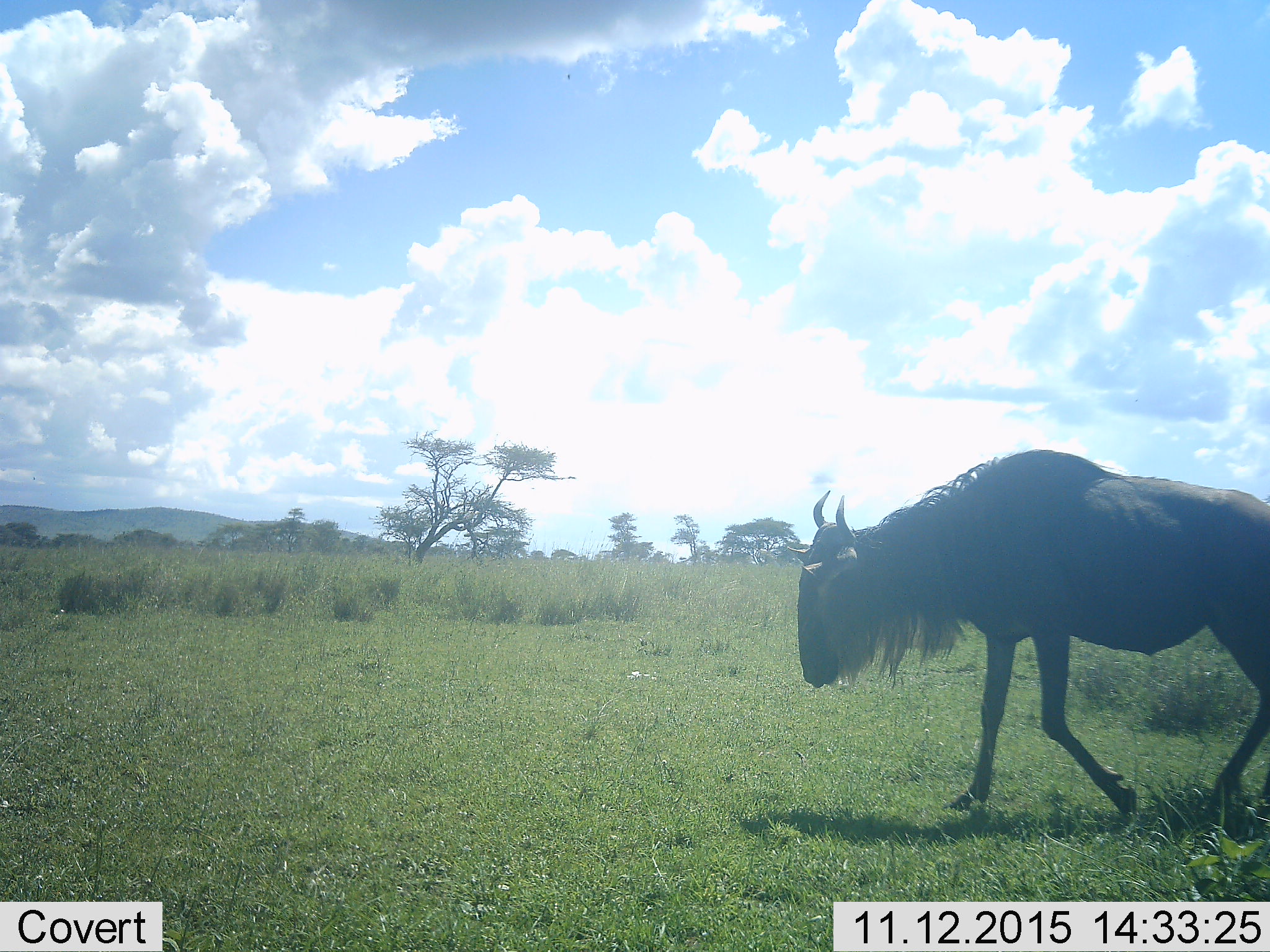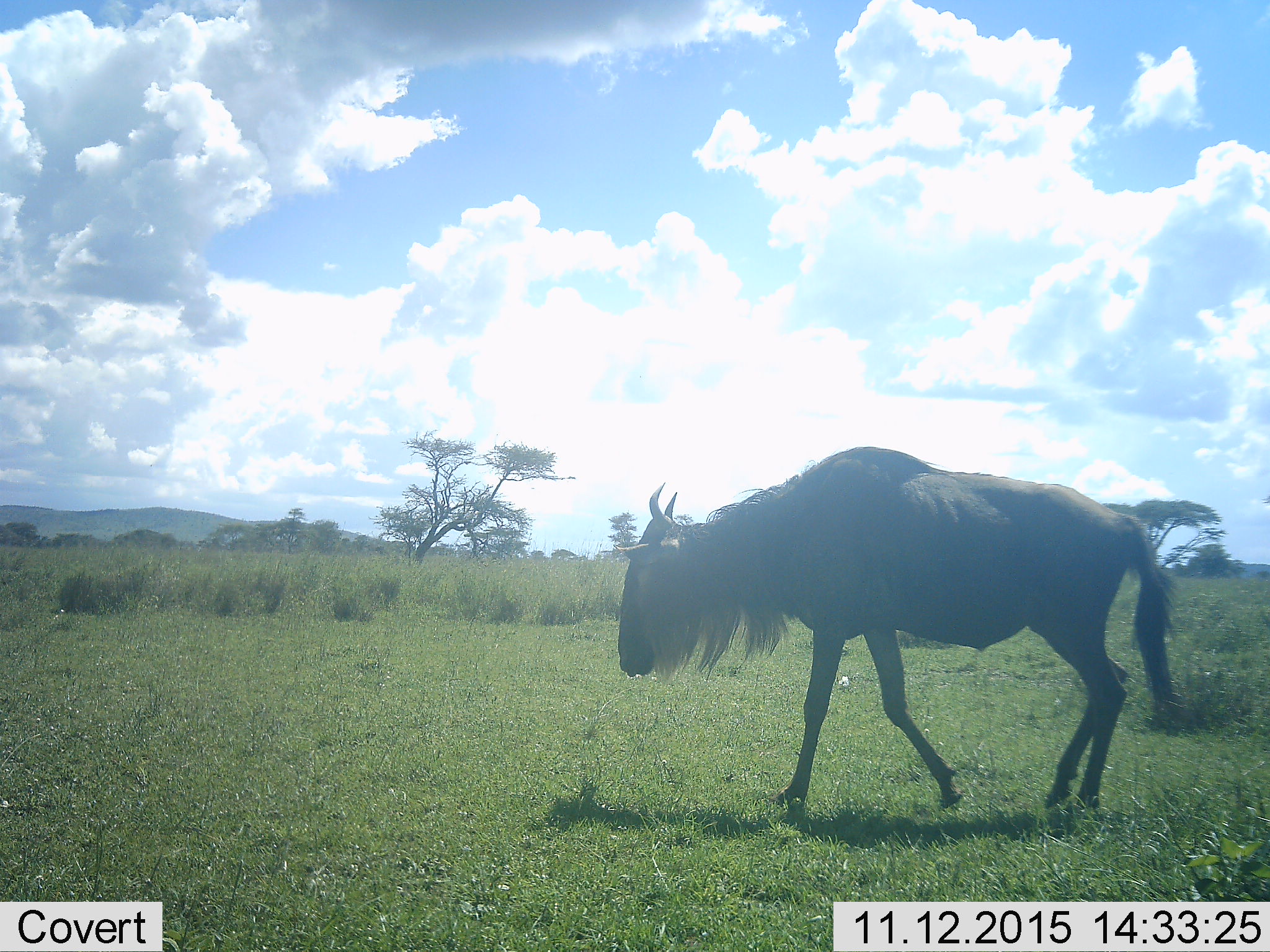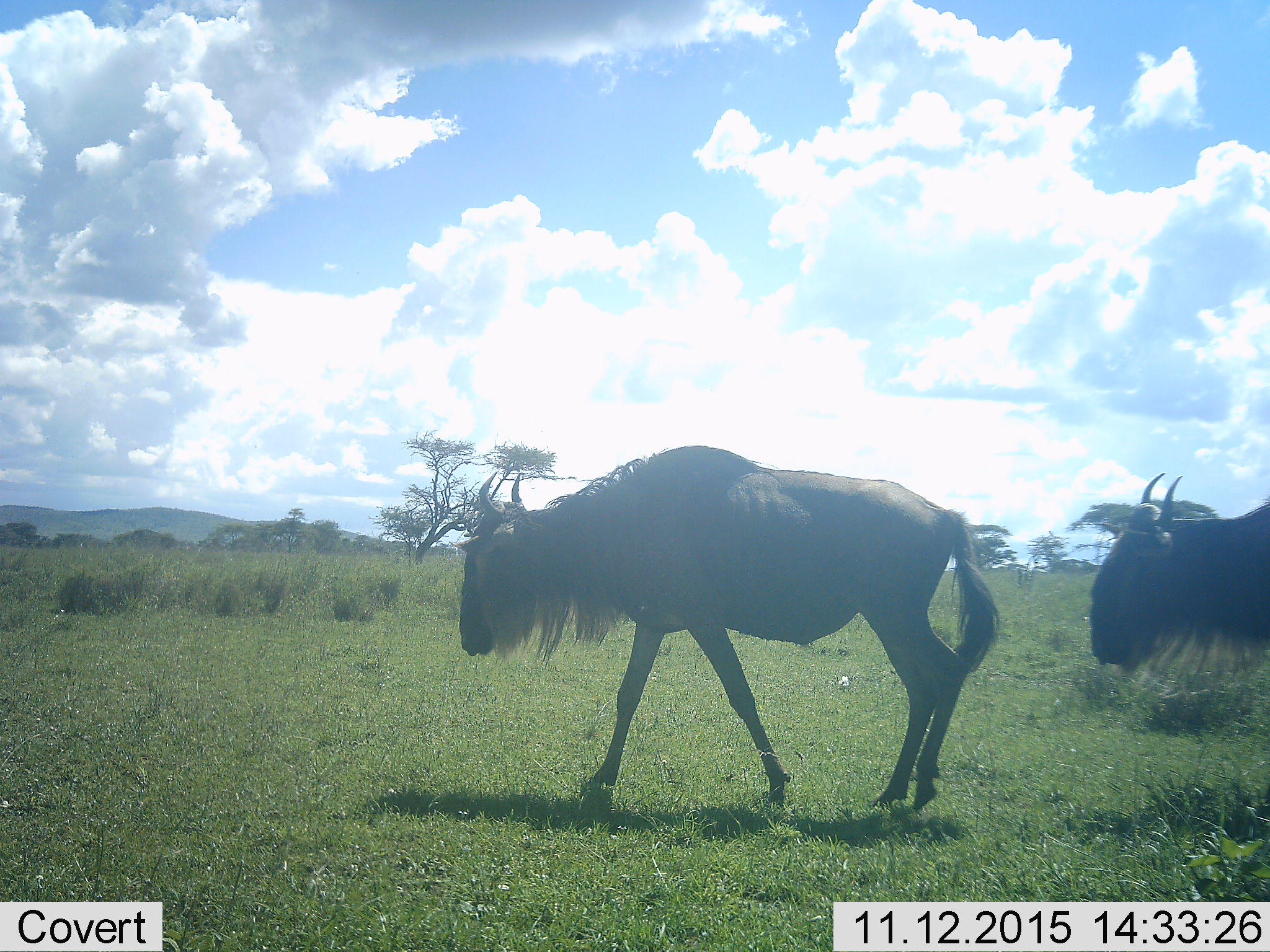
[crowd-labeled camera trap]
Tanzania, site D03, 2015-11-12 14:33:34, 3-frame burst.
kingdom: Animalia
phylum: Chordata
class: Mammalia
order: Artiodactyla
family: Bovidae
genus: Connochaetes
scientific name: Connochaetes taurinus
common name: blue wildebeest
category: wildebeest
Wildebeest (blue wildebeest) (Connochaetes taurinus), count 2. Behavior (volunteer vote fractions): standing 6%, resting 0%, moving 100%, interacting 0%. Young present (vote fraction): 6%. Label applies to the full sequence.